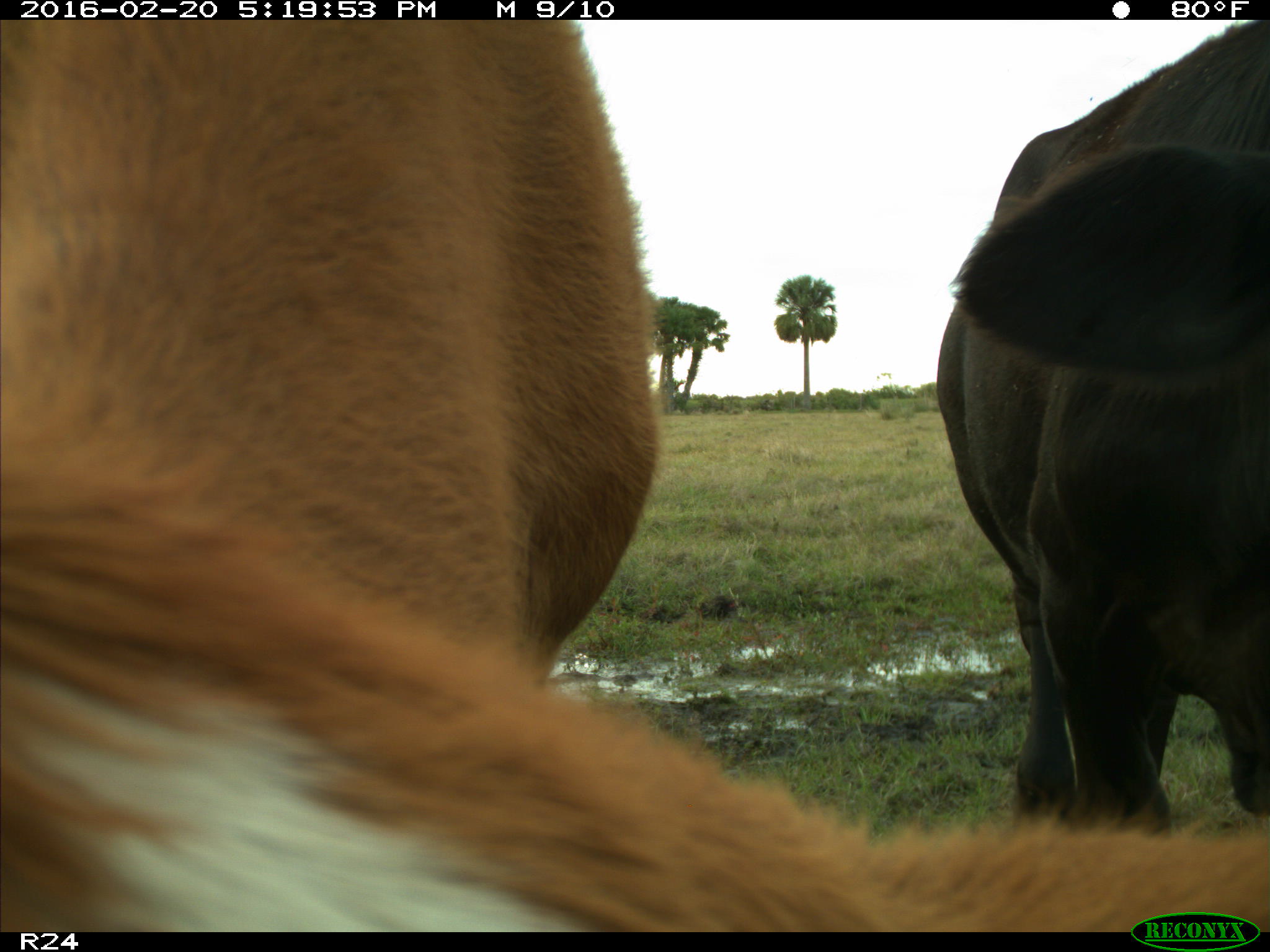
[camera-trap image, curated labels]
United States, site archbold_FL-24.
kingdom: Animalia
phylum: Chordata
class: Mammalia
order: Artiodactyla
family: Bovidae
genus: Bos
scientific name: Bos taurus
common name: domestic cow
Bos taurus (domestic cow).